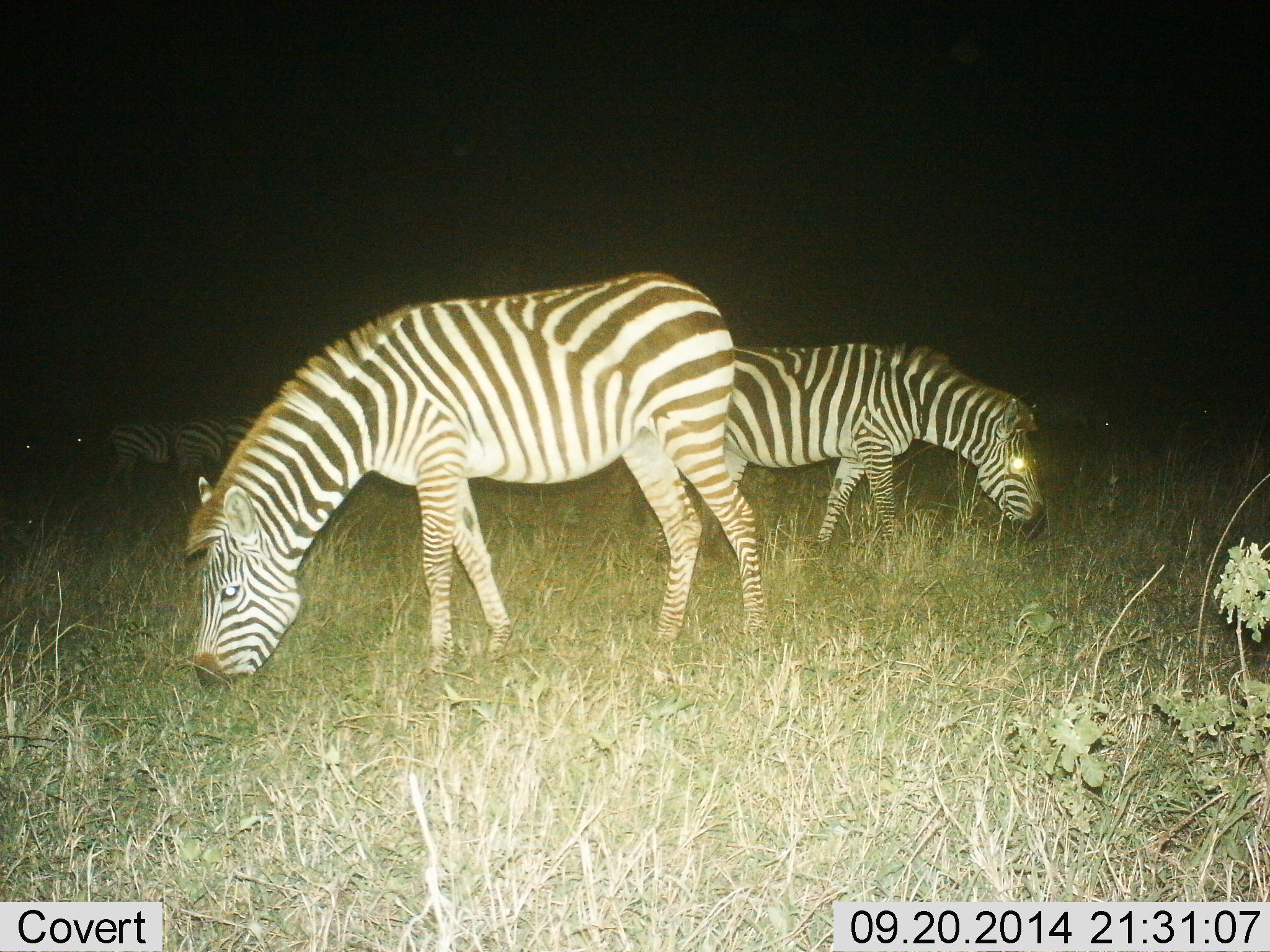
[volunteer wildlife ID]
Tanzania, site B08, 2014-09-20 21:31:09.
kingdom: Animalia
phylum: Chordata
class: Mammalia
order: Perissodactyla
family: Equidae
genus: Equus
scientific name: Equus quagga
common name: plains zebra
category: zebra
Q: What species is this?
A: Zebra (plains zebra) (Equus quagga).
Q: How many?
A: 5.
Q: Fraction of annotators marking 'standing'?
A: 40%.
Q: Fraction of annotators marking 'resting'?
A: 0%.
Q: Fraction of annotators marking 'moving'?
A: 0%.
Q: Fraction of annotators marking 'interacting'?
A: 10%.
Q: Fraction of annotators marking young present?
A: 0%.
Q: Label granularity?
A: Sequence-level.